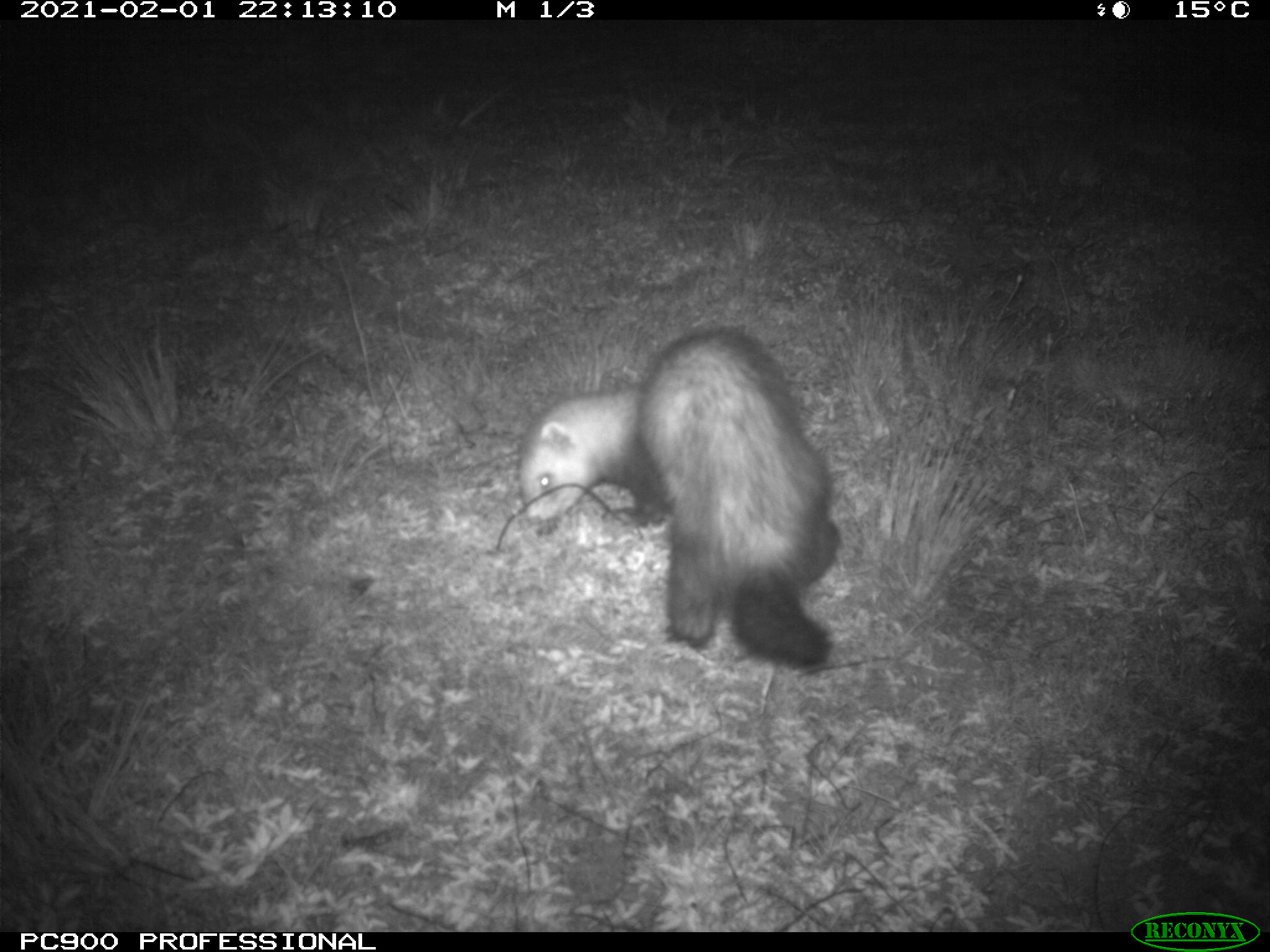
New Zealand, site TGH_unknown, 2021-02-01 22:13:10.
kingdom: Animalia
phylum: Chordata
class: Mammalia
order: Carnivora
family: Mustelidae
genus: Mustela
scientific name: Mustela furo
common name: ferret